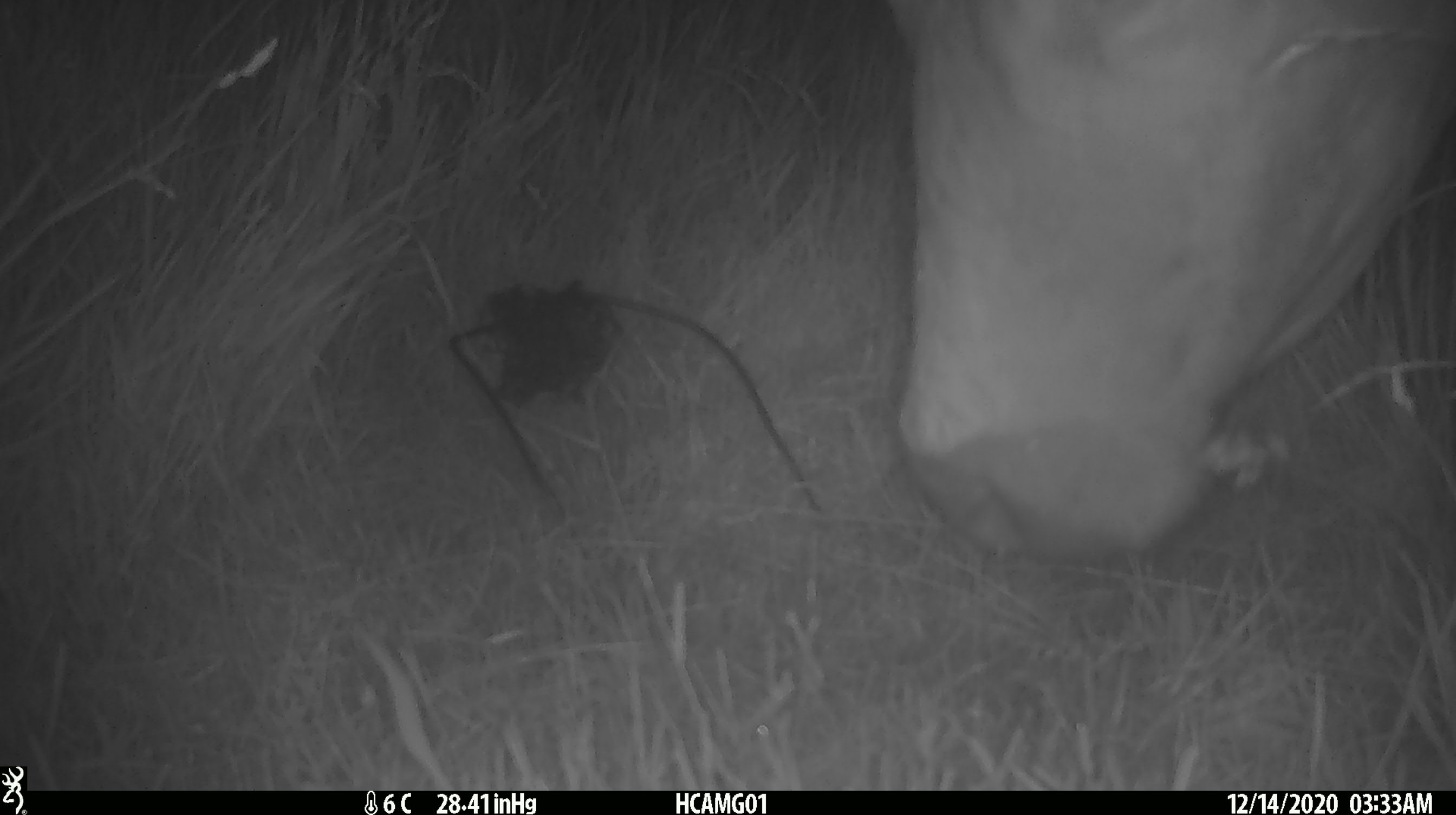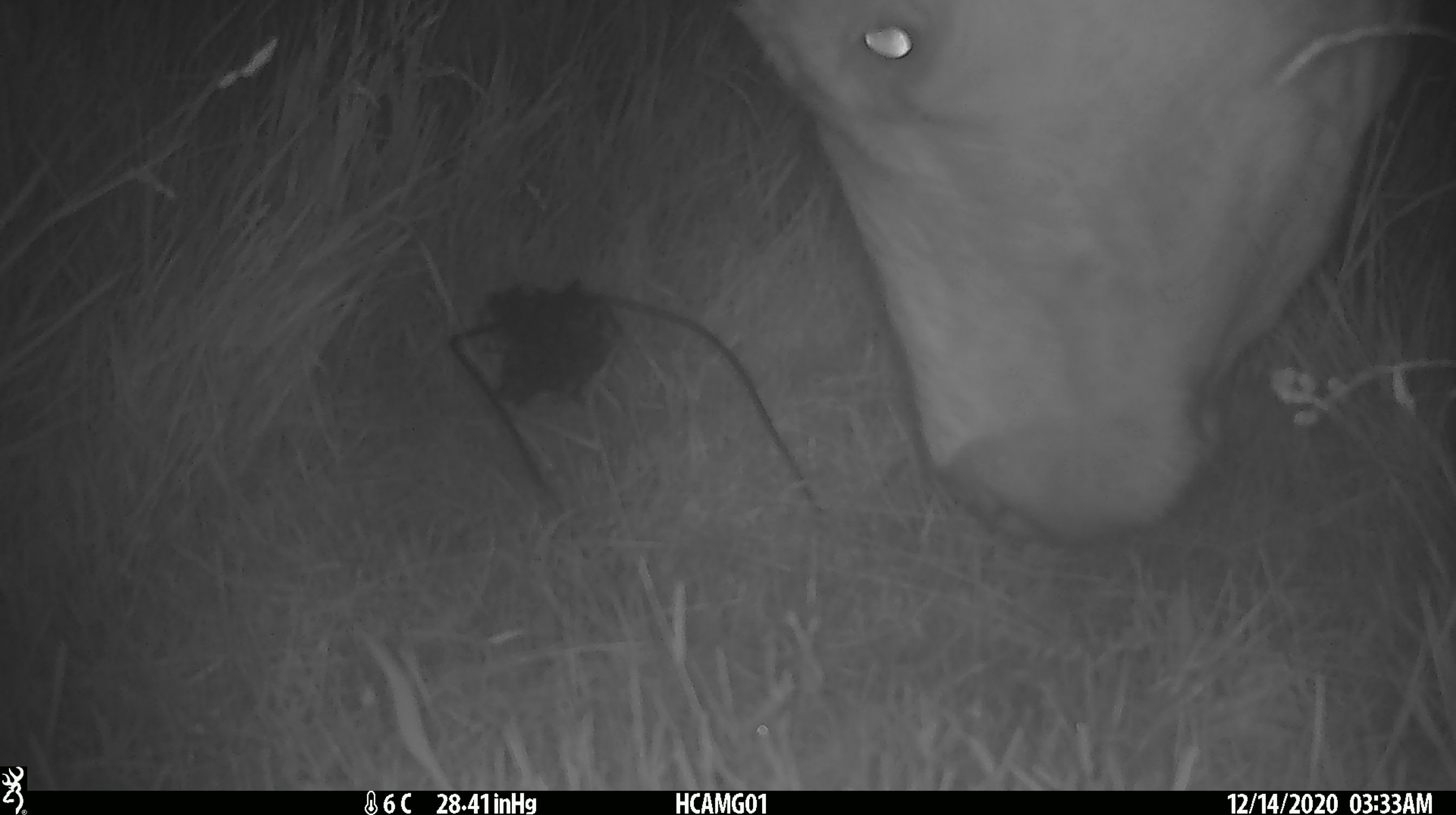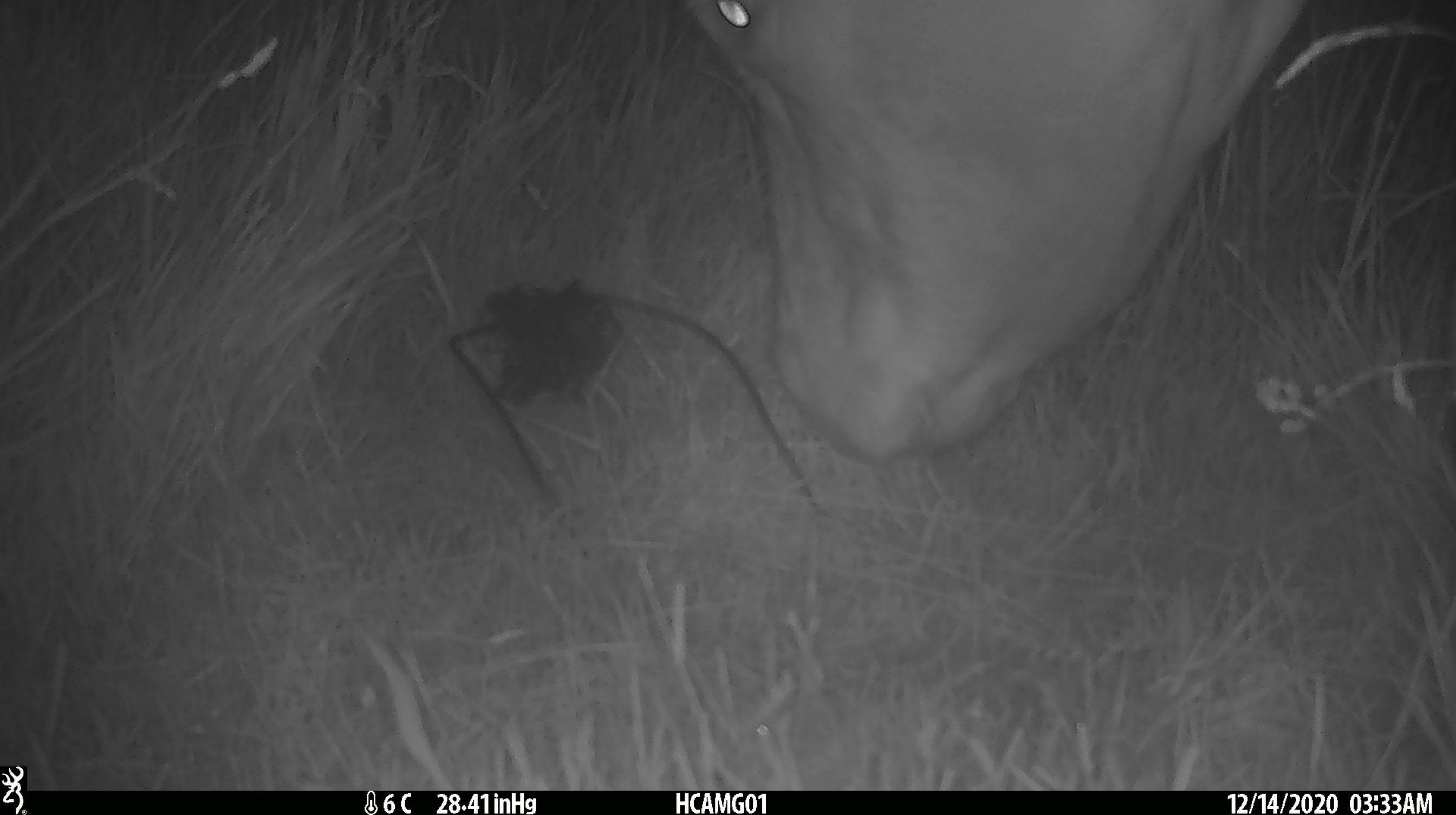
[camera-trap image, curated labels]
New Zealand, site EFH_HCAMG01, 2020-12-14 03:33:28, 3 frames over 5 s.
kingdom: Animalia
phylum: Chordata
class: Mammalia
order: Artiodactyla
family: Bovidae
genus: Bos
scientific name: Bos taurus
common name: domestic cow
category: cow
Cow (domestic cow) (Bos taurus).